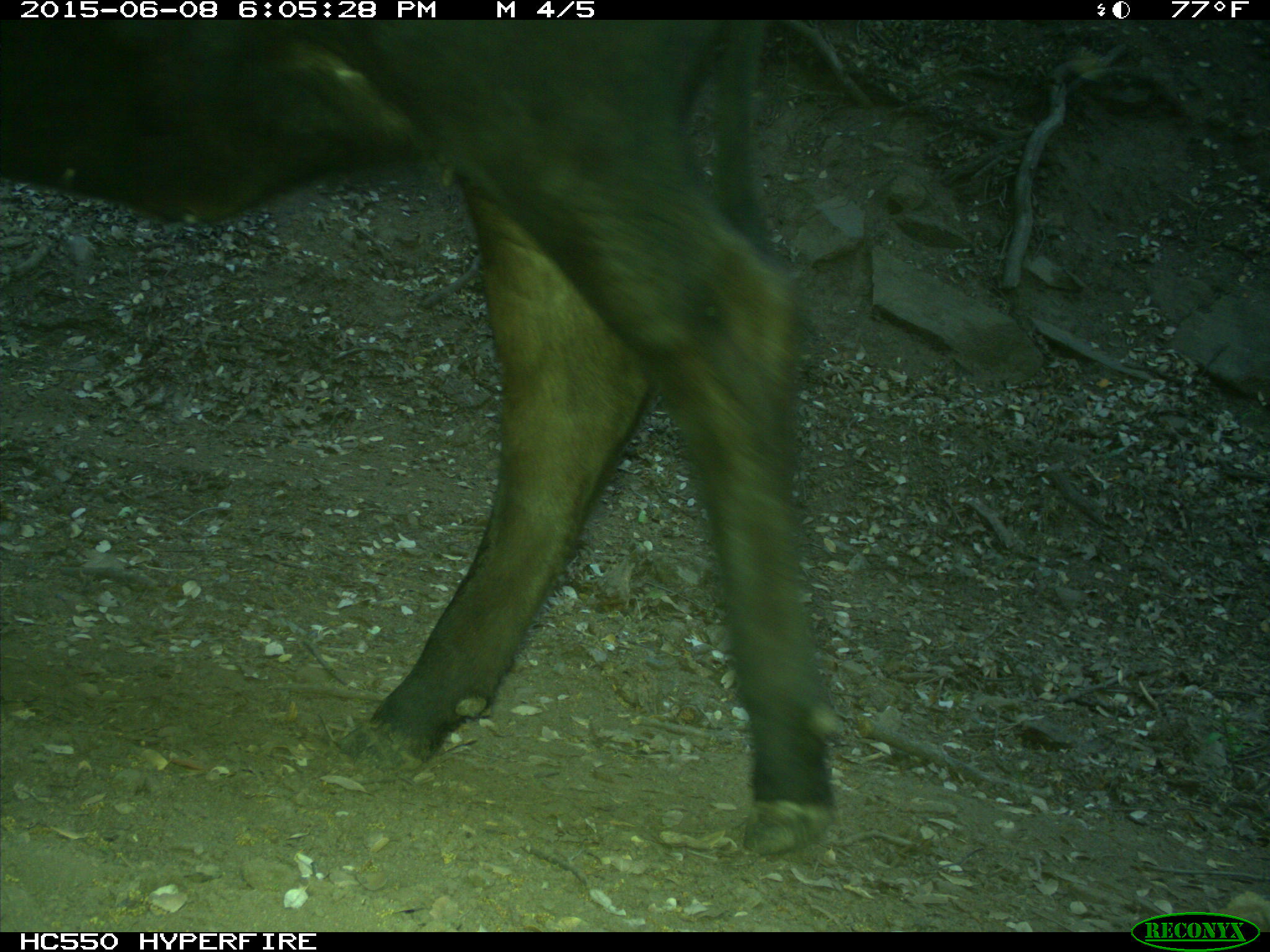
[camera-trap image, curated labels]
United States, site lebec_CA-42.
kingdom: Animalia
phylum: Chordata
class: Mammalia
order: Artiodactyla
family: Bovidae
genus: Bos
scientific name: Bos taurus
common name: domestic cow